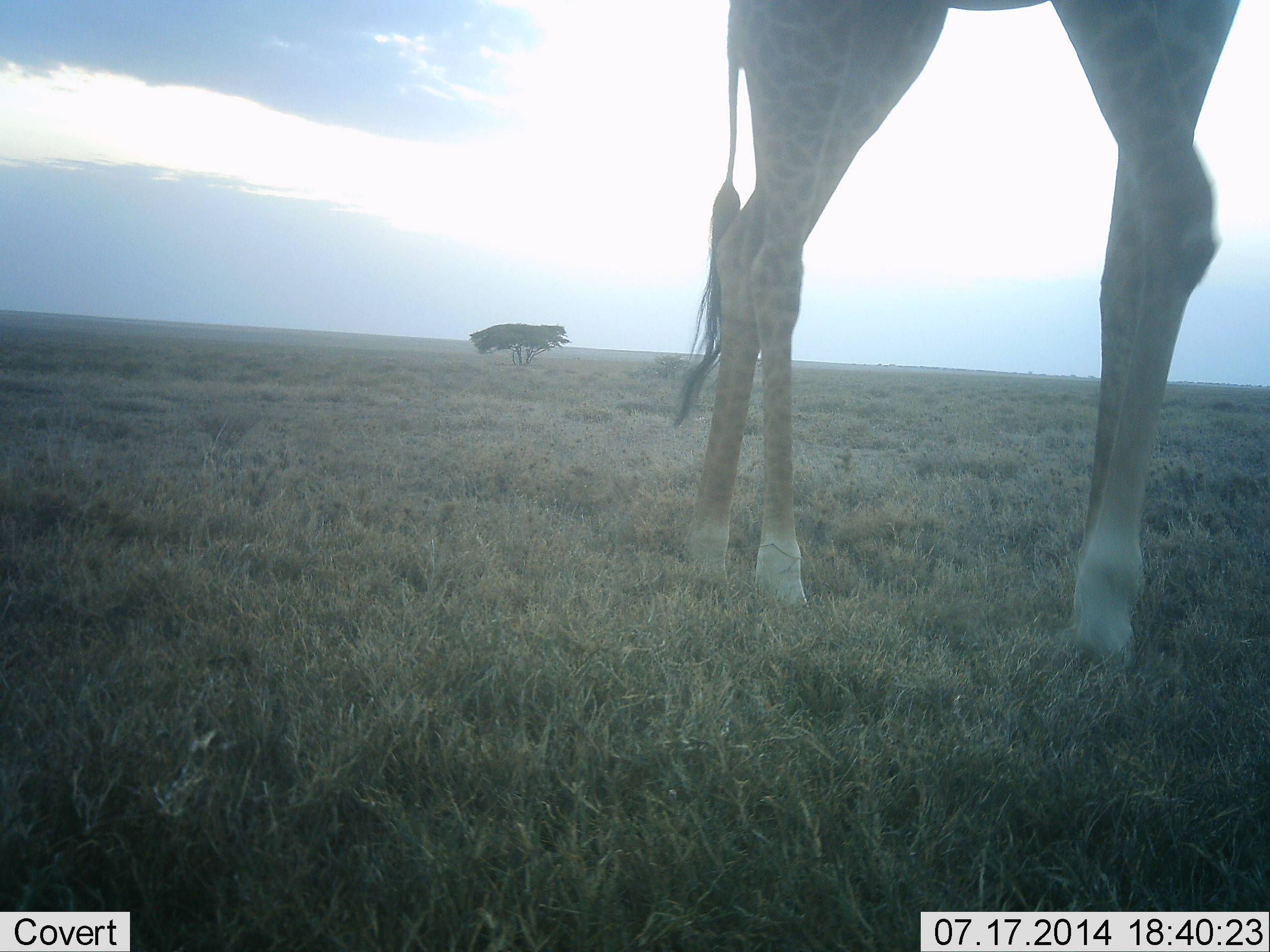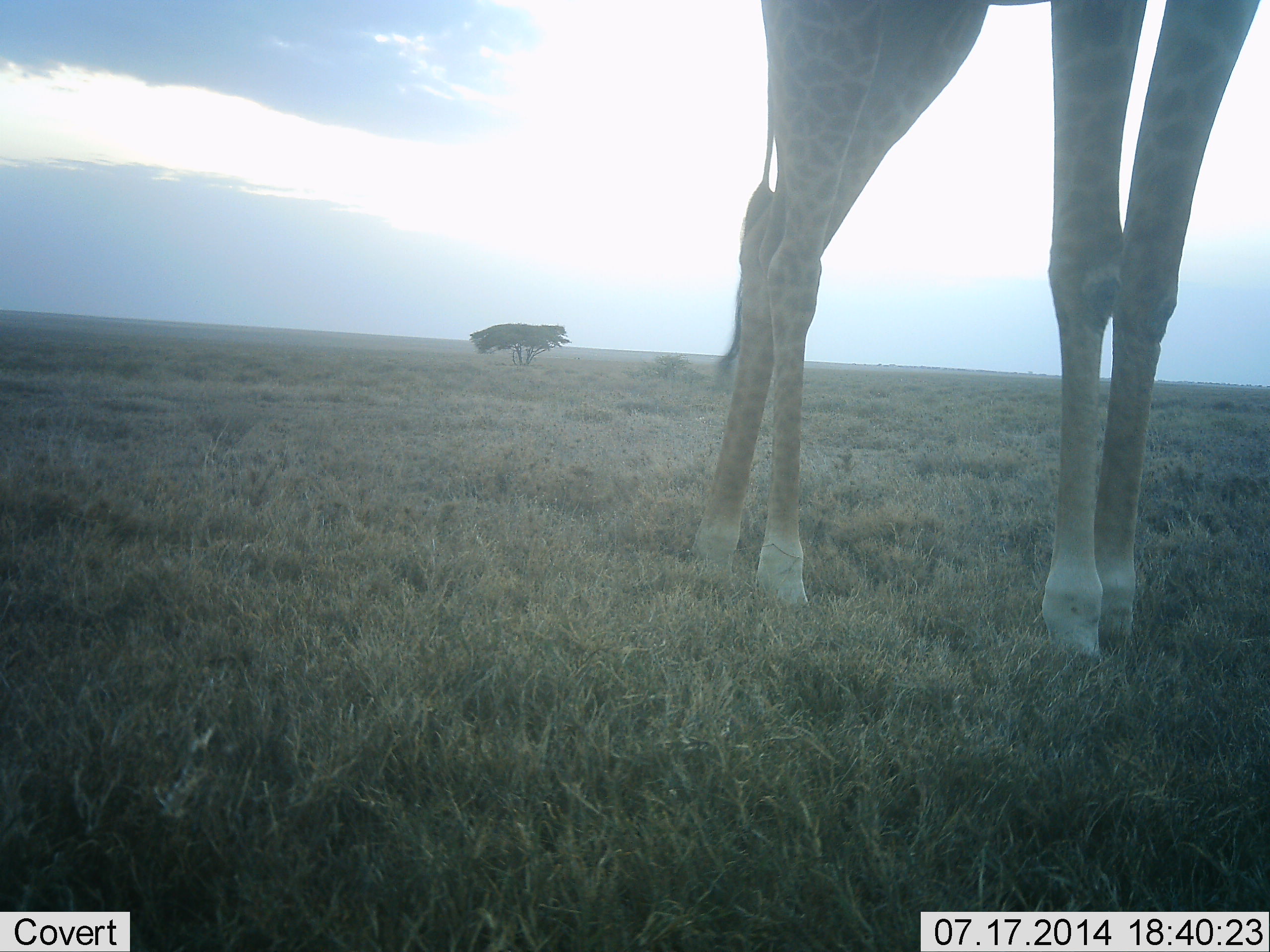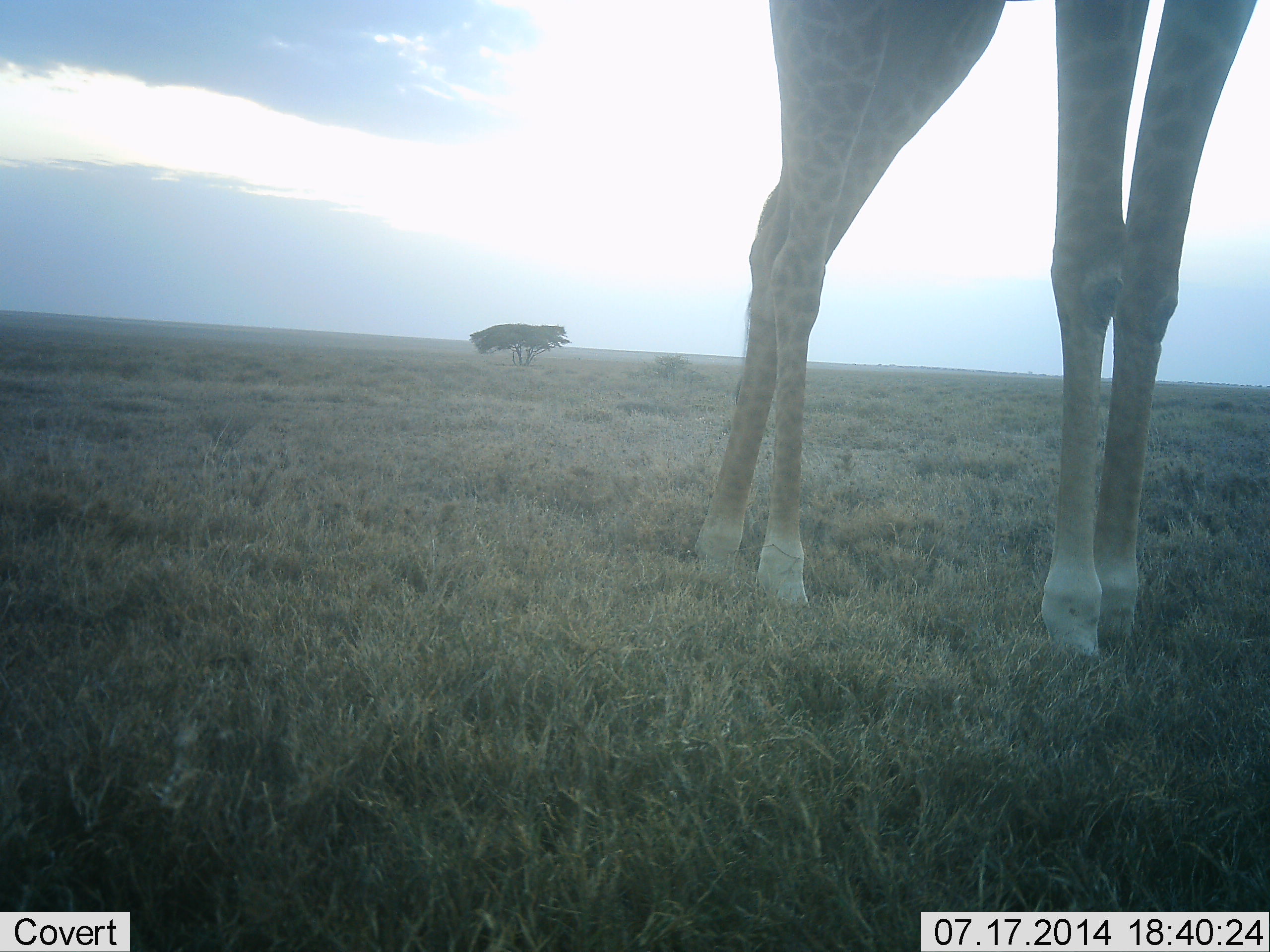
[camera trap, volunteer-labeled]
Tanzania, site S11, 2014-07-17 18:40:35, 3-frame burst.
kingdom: Animalia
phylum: Chordata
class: Mammalia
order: Artiodactyla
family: Giraffidae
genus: Giraffa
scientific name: Giraffa camelopardalis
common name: giraffe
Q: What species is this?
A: Giraffe (Giraffa camelopardalis).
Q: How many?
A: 1.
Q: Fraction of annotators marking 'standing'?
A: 100%.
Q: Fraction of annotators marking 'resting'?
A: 0%.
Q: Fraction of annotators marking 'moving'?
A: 0%.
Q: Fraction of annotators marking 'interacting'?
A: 0%.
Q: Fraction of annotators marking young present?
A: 0%.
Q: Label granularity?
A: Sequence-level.